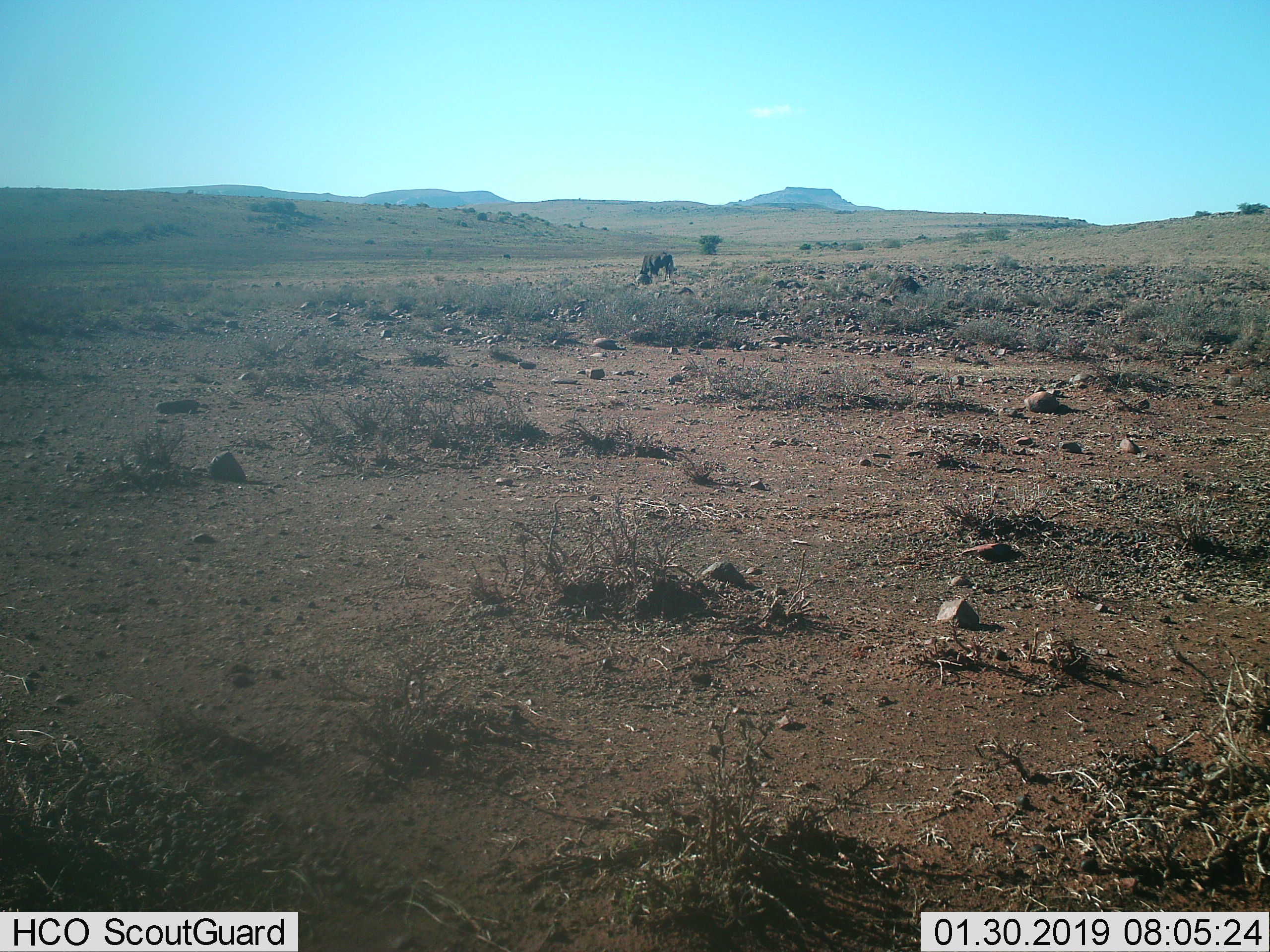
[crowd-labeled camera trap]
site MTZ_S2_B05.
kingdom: Animalia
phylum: Chordata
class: Mammalia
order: Artiodactyla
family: Bovidae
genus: Connochaetes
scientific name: Connochaetes gnou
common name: black wildebeest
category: wildebeestblack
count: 1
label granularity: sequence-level